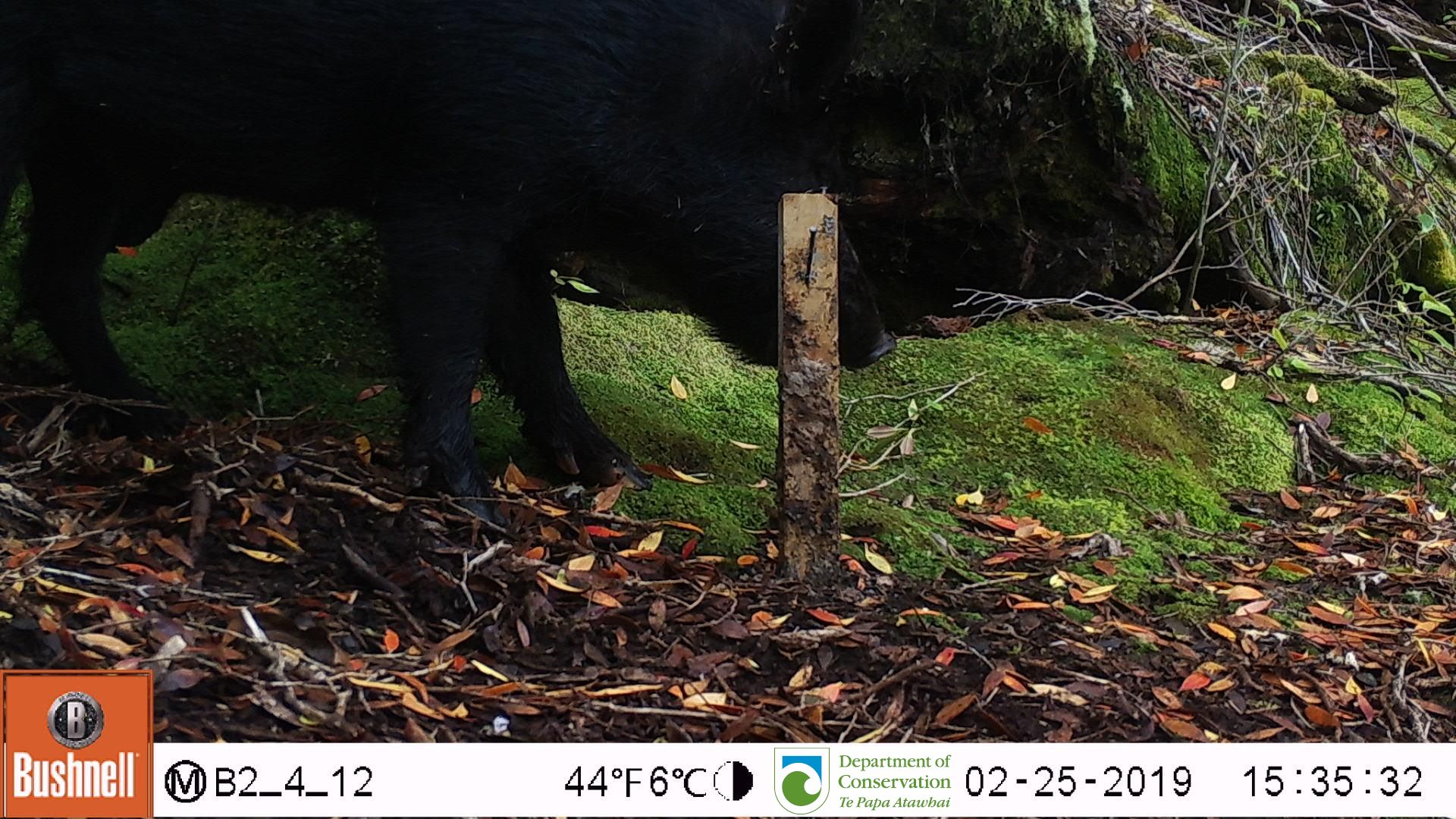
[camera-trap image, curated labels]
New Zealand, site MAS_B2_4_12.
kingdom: Animalia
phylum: Chordata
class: Mammalia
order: Artiodactyla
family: Suidae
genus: Sus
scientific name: Sus scrofa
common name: pig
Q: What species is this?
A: Pig (Sus scrofa).